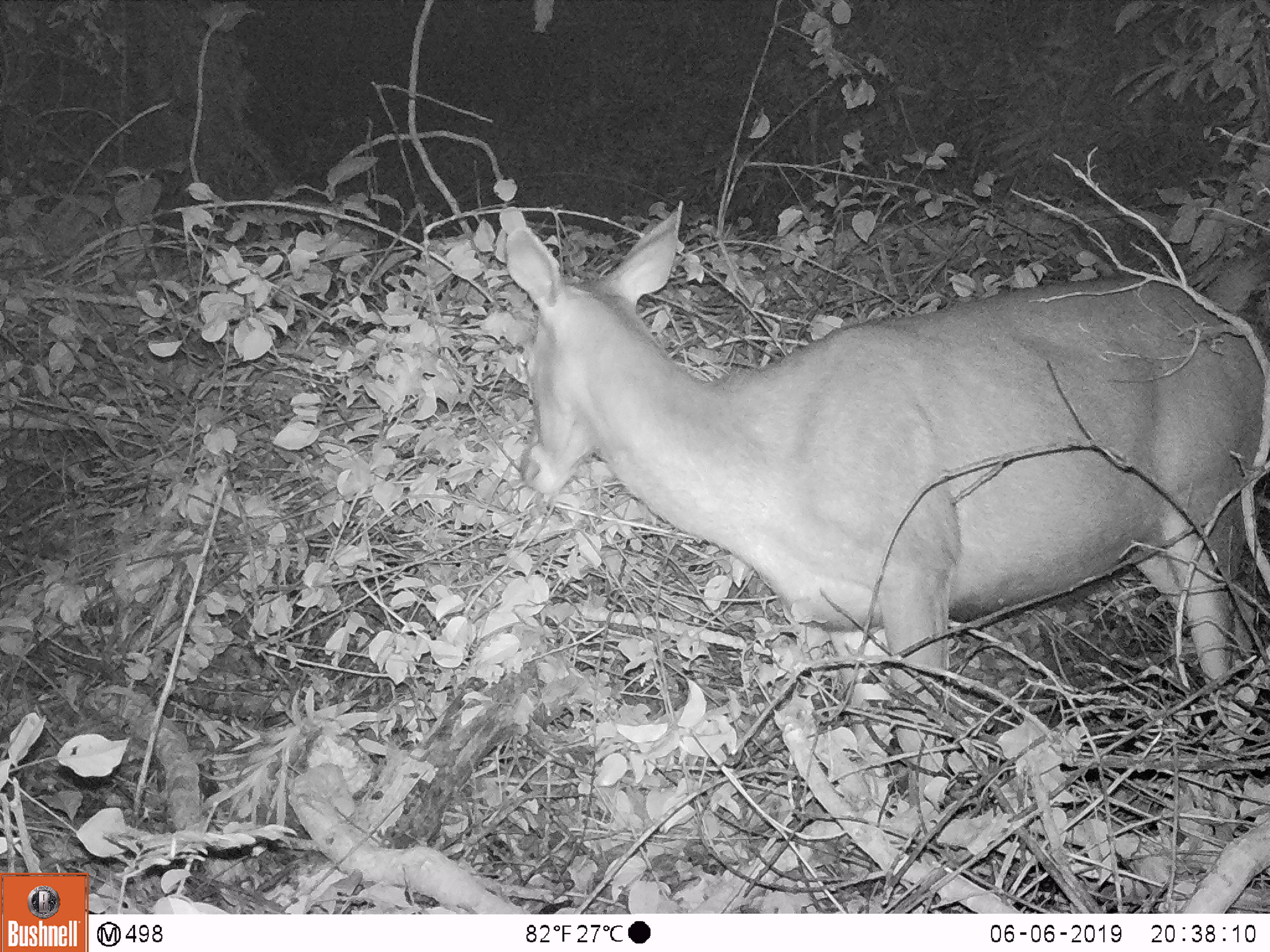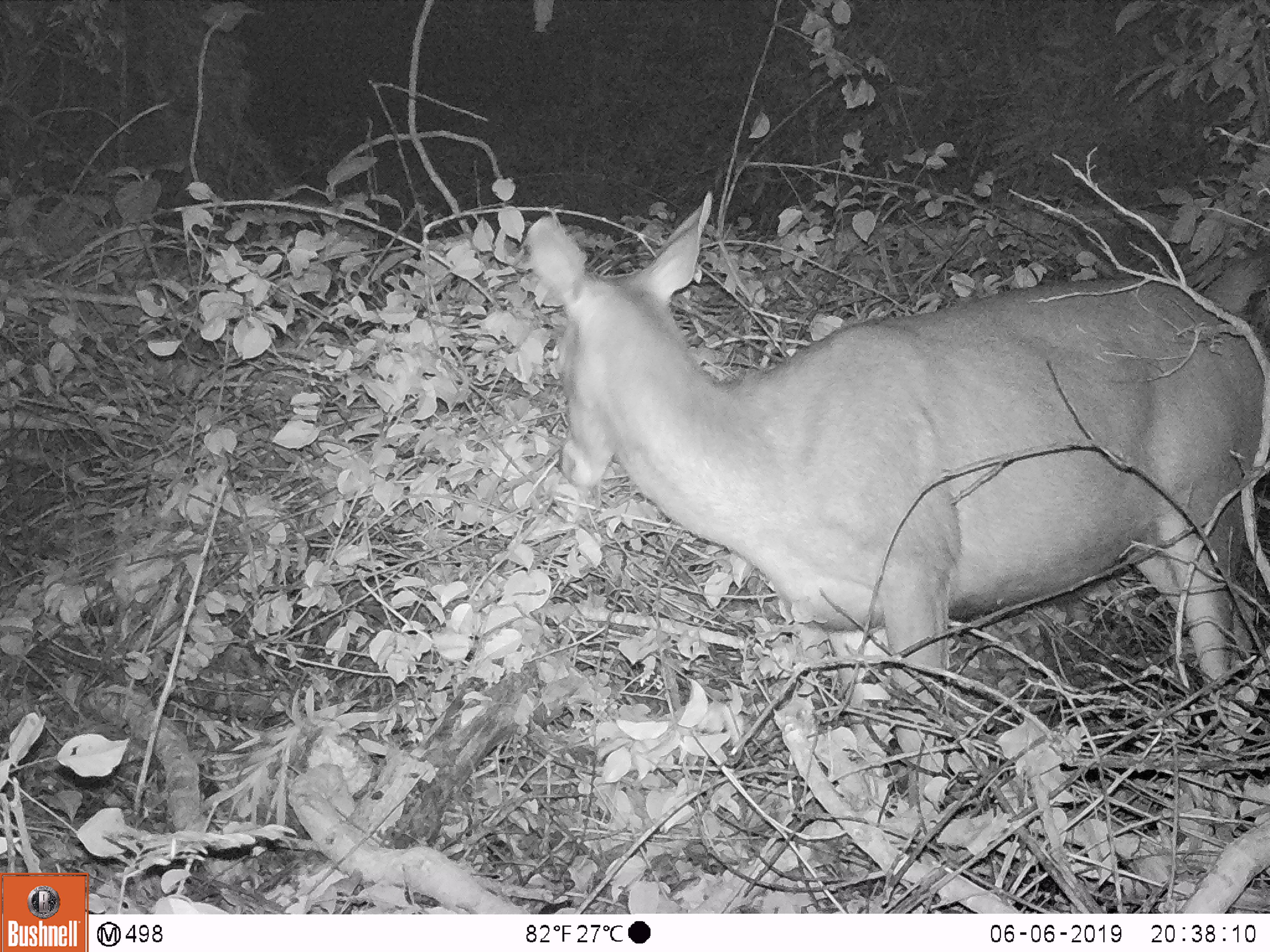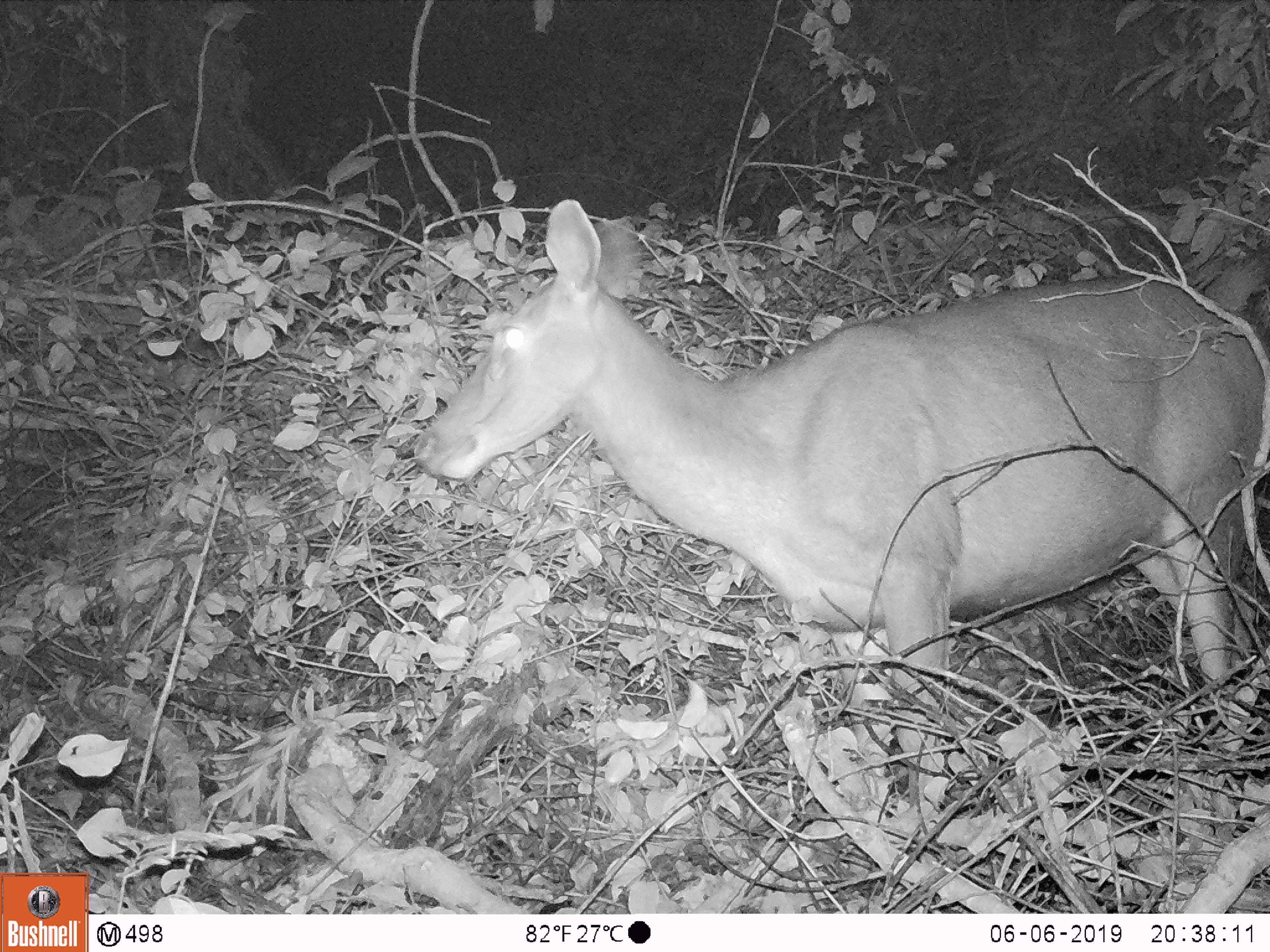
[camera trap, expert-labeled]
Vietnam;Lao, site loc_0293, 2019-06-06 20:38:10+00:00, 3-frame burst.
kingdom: Animalia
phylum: Chordata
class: Mammalia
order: Artiodactyla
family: Cervidae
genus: Rusa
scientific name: Rusa unicolor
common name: sambar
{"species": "sambar (Rusa unicolor)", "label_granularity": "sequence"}